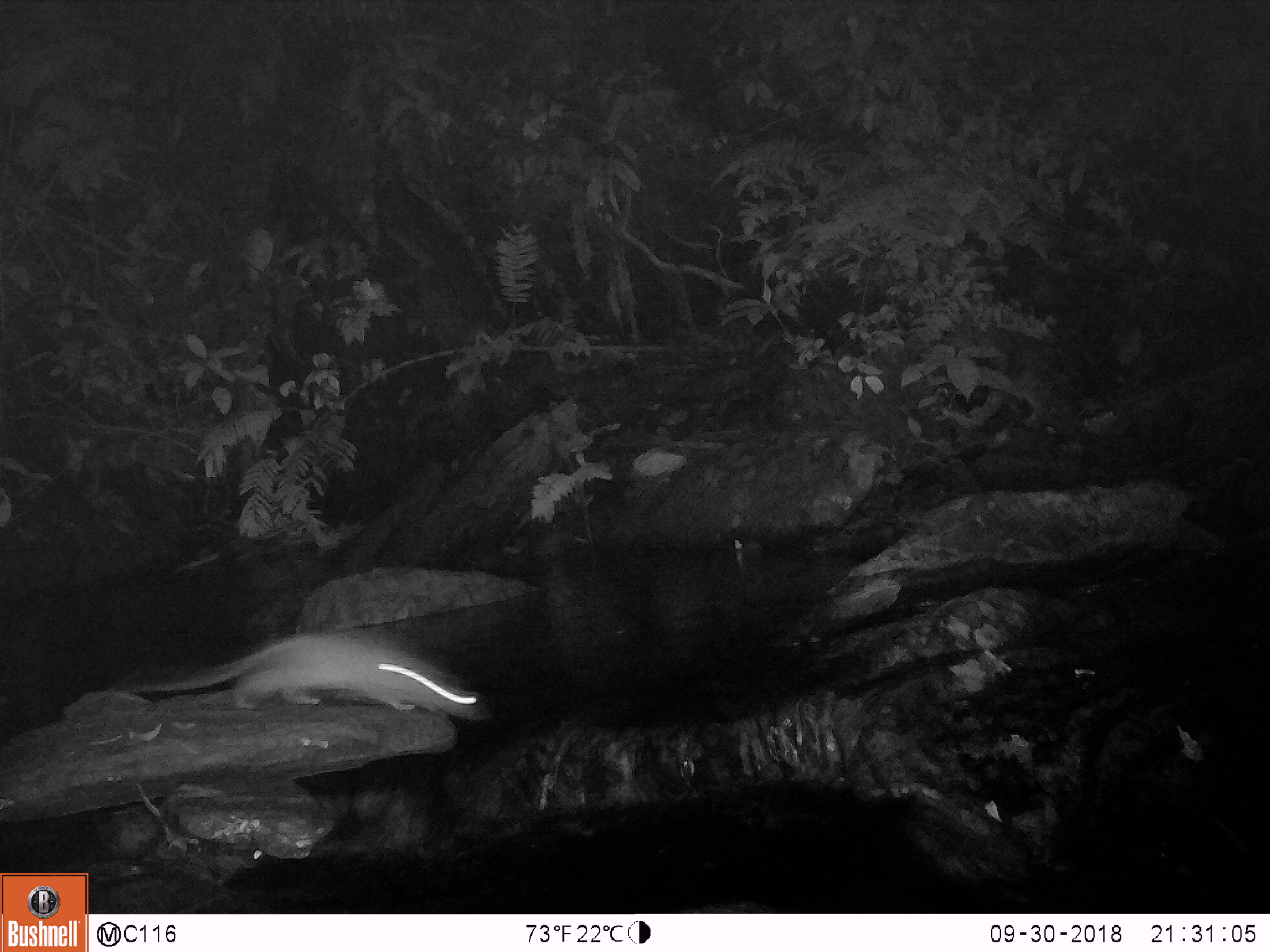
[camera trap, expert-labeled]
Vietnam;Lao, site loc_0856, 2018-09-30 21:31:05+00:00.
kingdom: Animalia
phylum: Chordata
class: Mammalia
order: Rodentia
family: Muridae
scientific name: Muridae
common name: old-world mice and rats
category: unidentified murid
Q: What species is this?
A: Unidentified murid (old-world mice and rats) (Muridae).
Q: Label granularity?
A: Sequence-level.